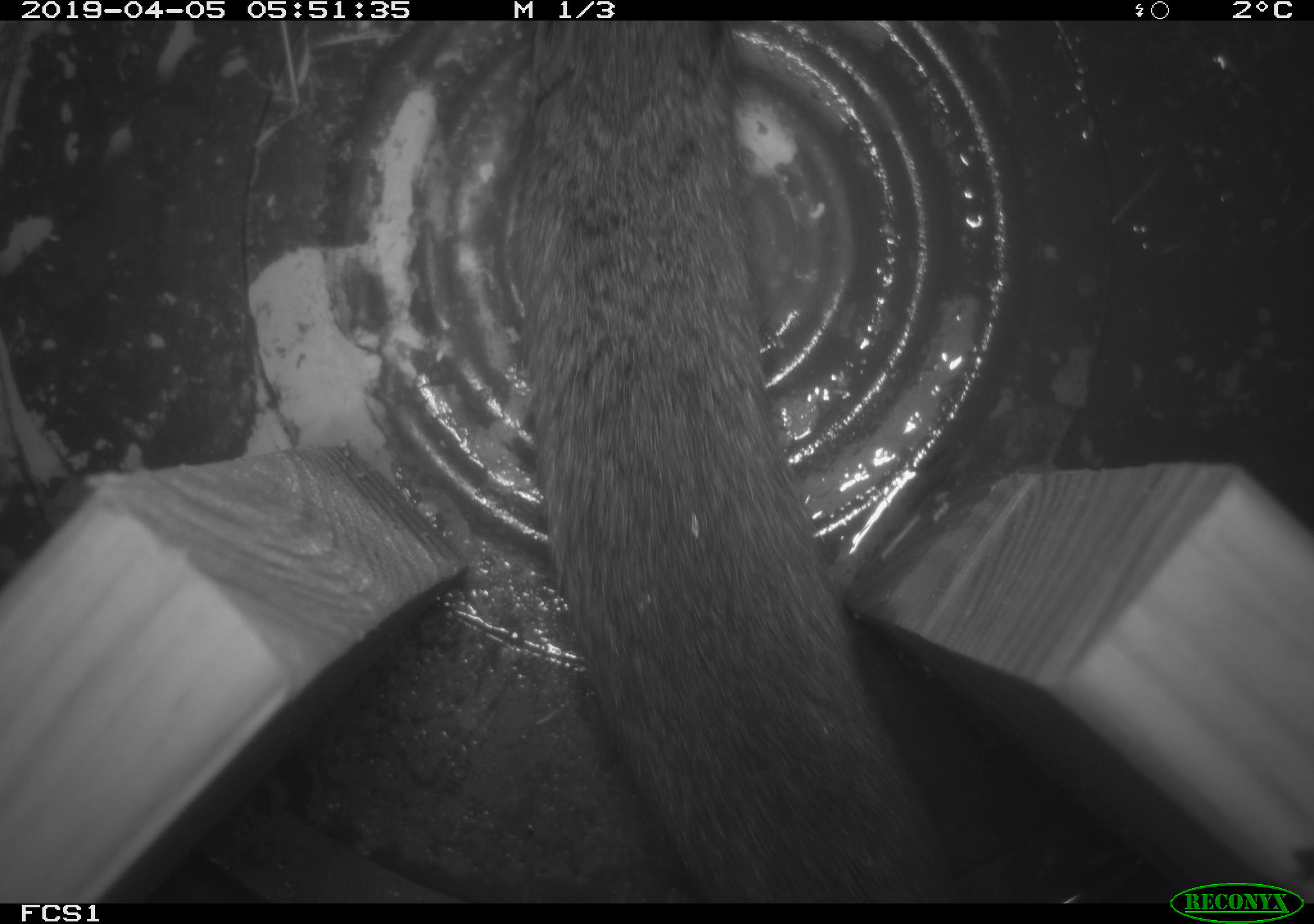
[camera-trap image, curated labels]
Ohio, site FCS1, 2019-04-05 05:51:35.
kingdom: Animalia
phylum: Chordata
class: Mammalia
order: Rodentia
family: Cricetidae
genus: Microtus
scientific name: Microtus pennsylvanicus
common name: meadow vole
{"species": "meadow vole (Microtus pennsylvanicus)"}